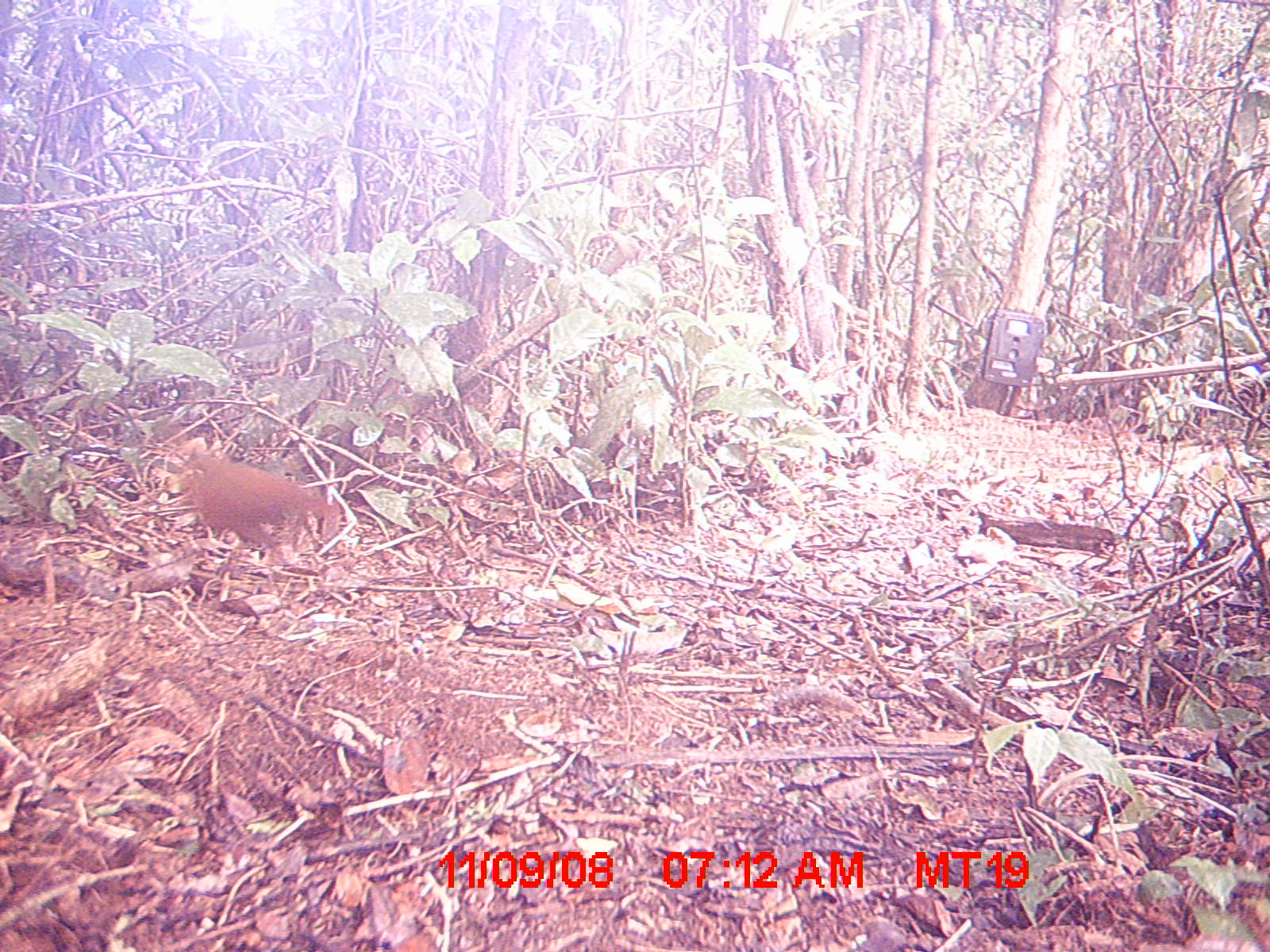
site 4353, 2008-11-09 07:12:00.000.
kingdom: Animalia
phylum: Chordata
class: Aves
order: Gruiformes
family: Sarothruridae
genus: Mentocrex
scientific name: Mentocrex kioloides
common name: madagascar wood rail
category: canirallus kioloides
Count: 1.